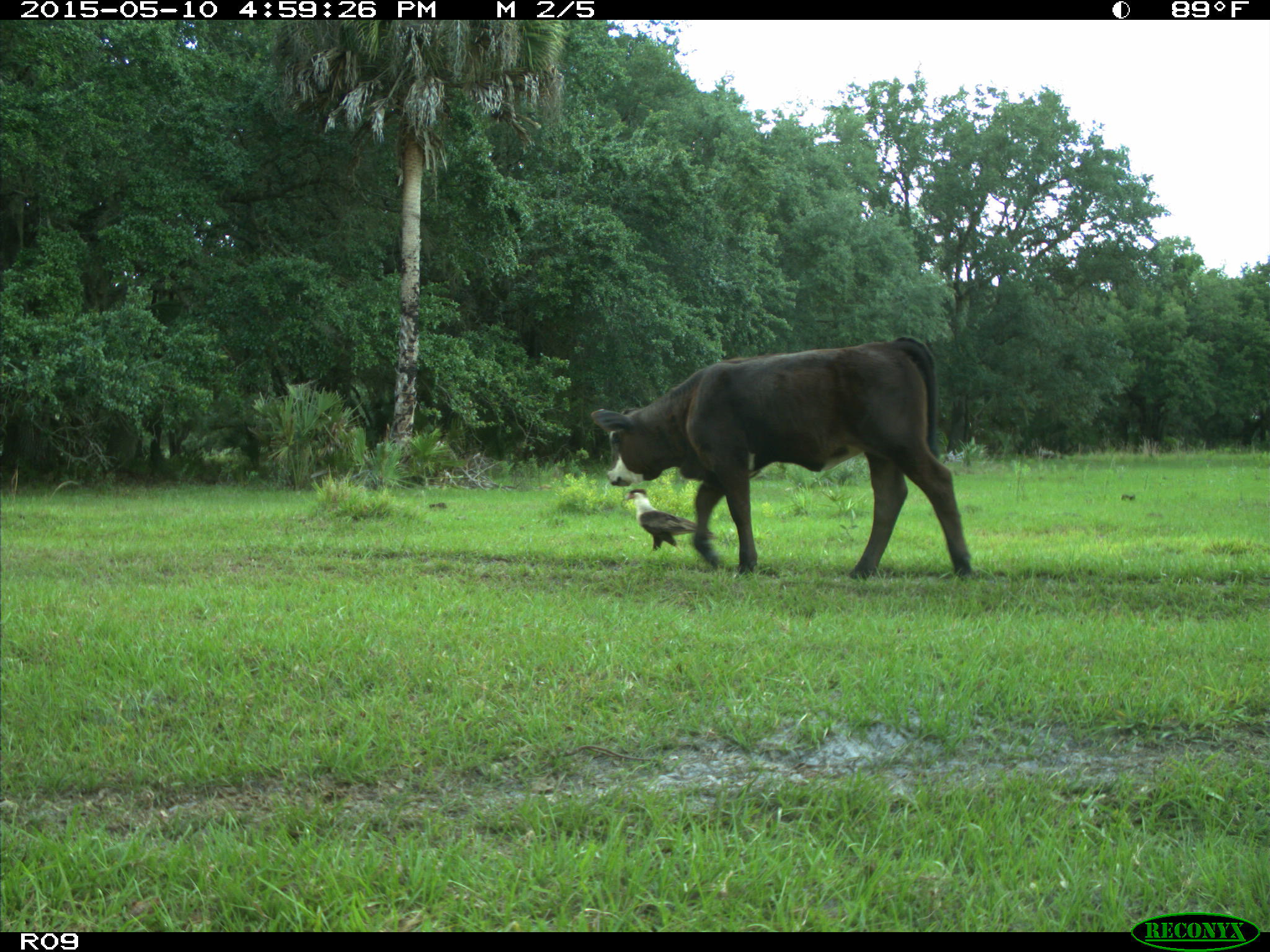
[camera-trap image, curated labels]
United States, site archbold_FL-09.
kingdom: Animalia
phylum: Chordata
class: Mammalia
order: Artiodactyla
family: Bovidae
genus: Bos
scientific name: Bos taurus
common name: domestic cow